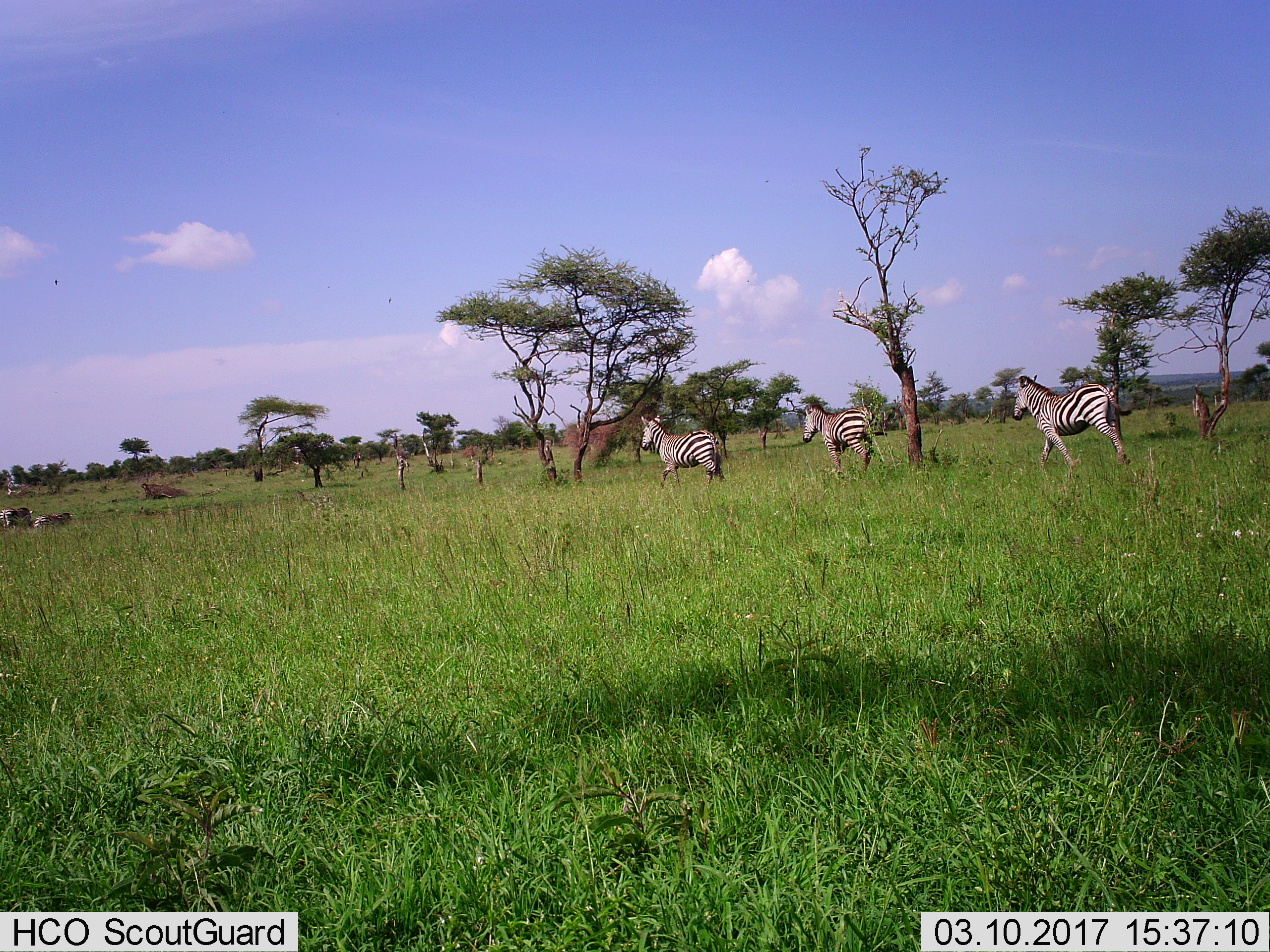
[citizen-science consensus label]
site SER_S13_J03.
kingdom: Animalia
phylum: Chordata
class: Mammalia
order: Perissodactyla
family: Equidae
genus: Equus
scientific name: Equus quagga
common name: plains zebra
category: zebraplains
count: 5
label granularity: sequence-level